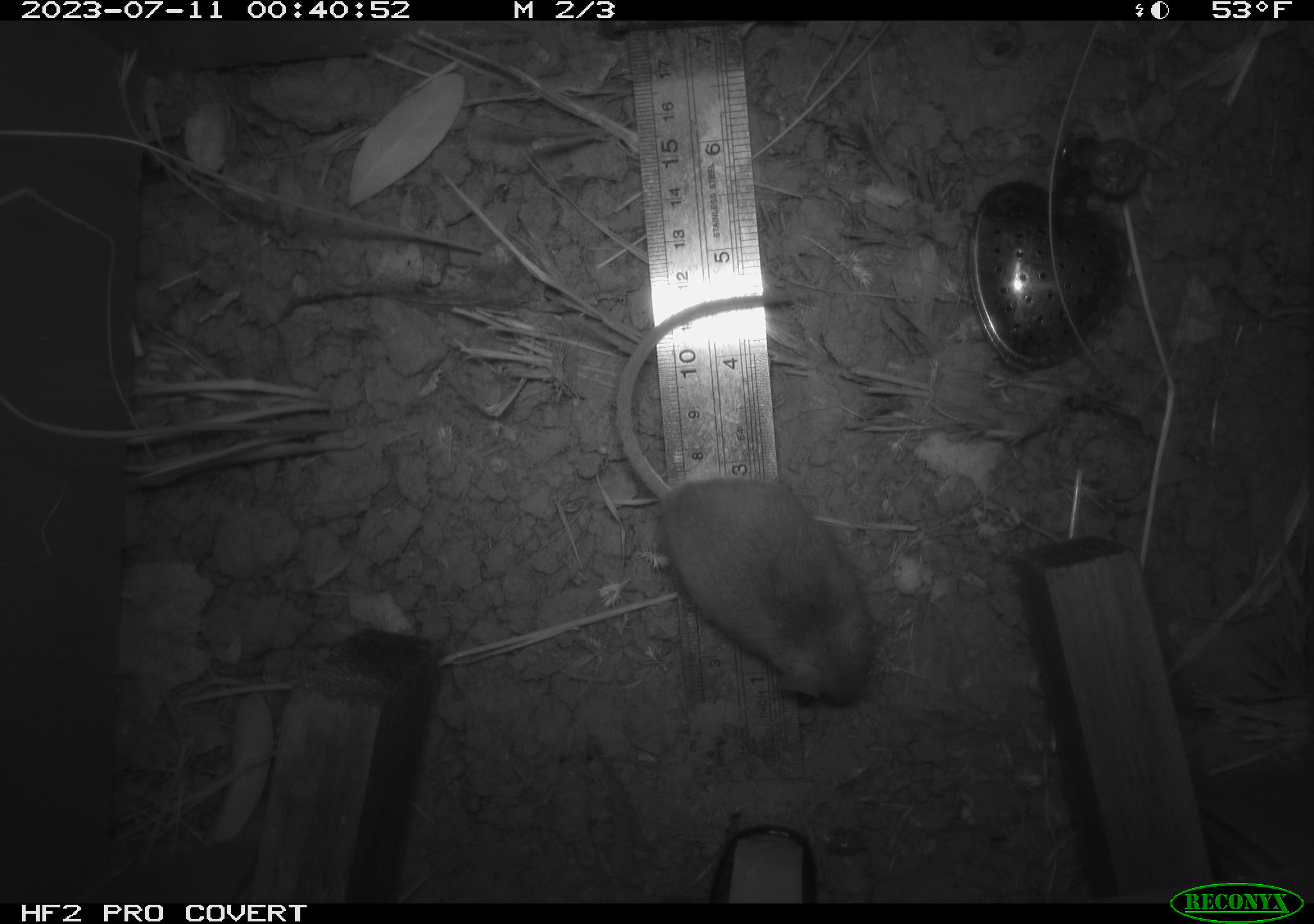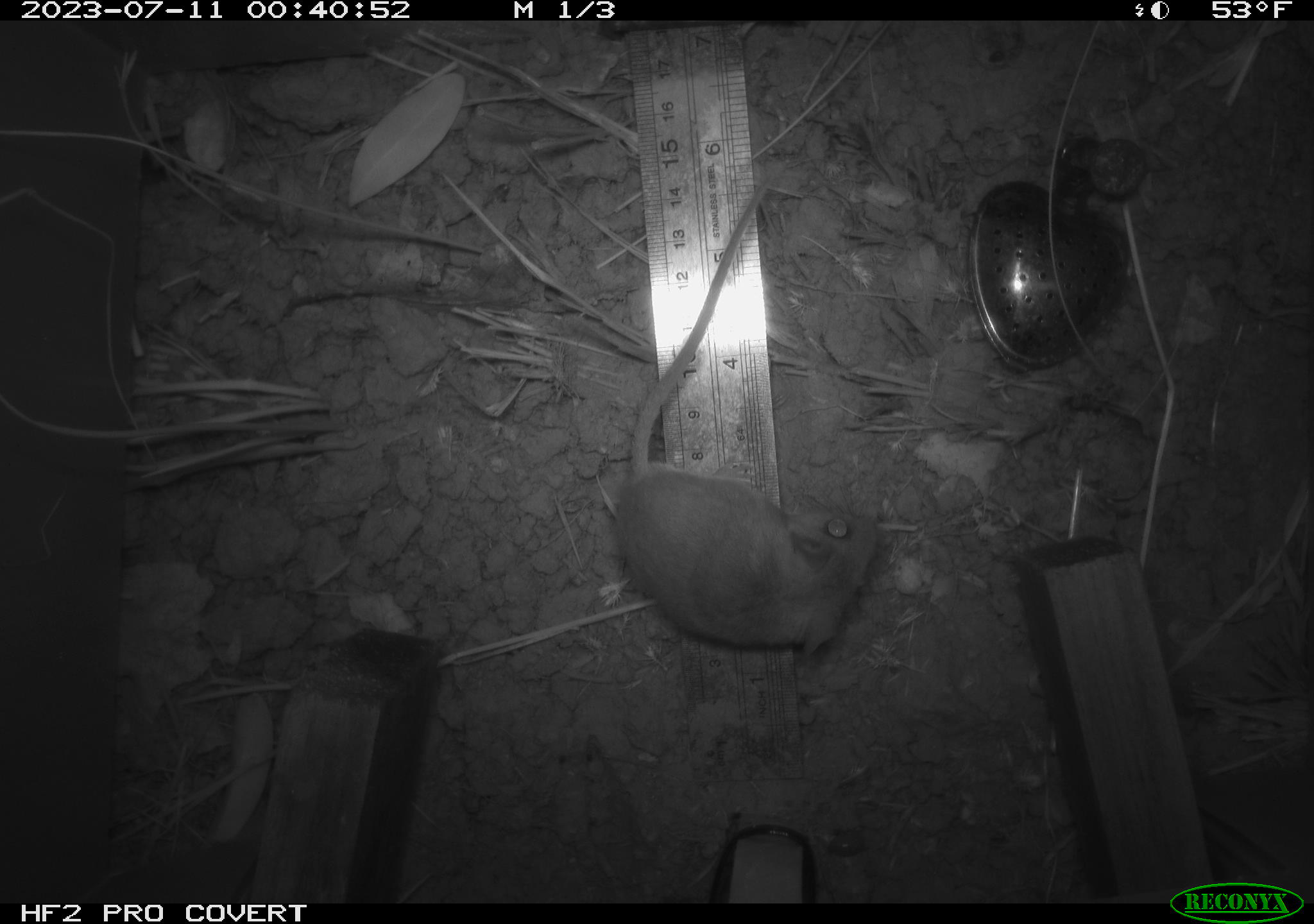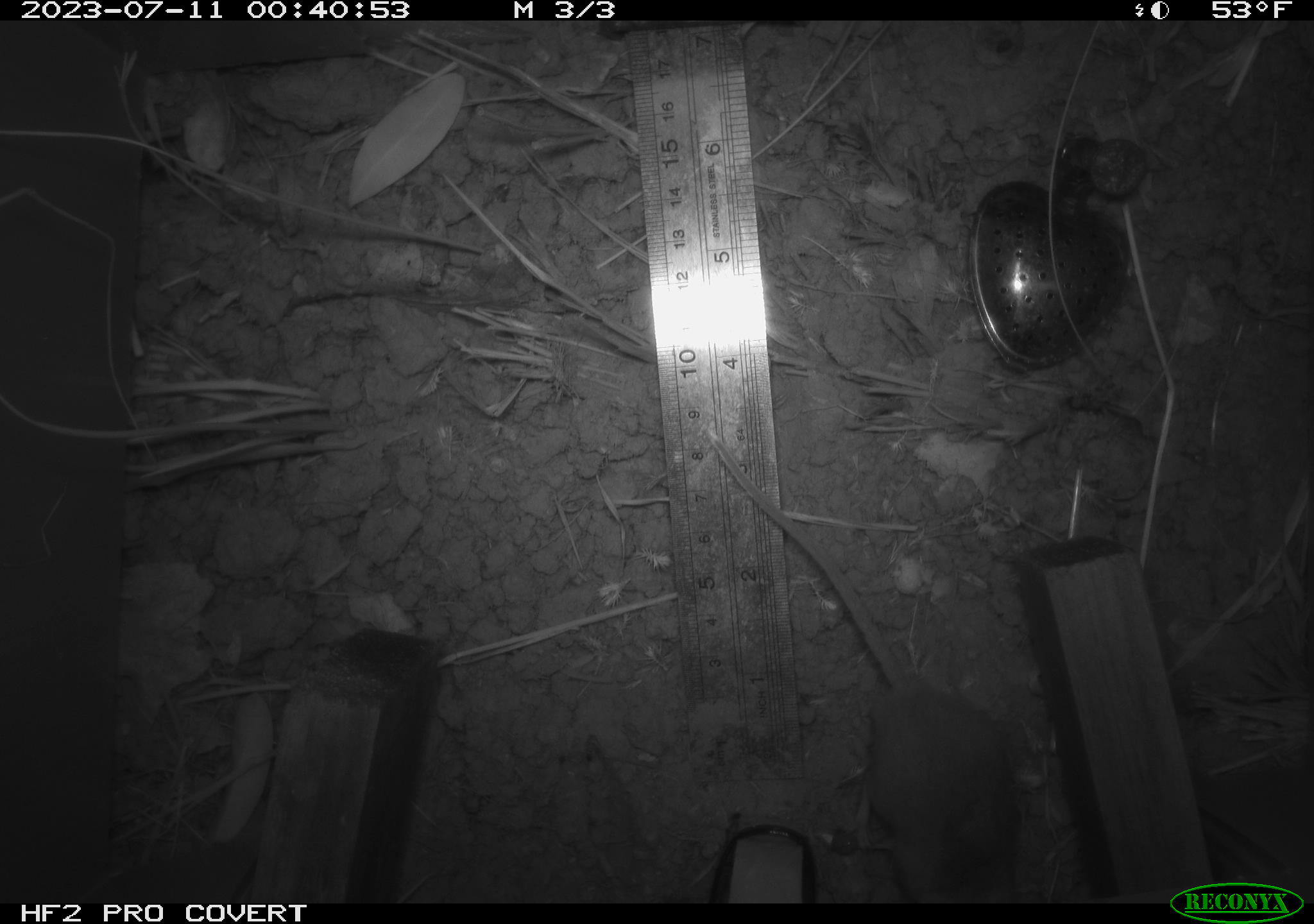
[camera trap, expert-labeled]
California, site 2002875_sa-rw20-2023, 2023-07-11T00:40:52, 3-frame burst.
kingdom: Animalia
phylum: Chordata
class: Mammalia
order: Rodentia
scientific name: Rodentia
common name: mouse species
Mouse species (Rodentia).